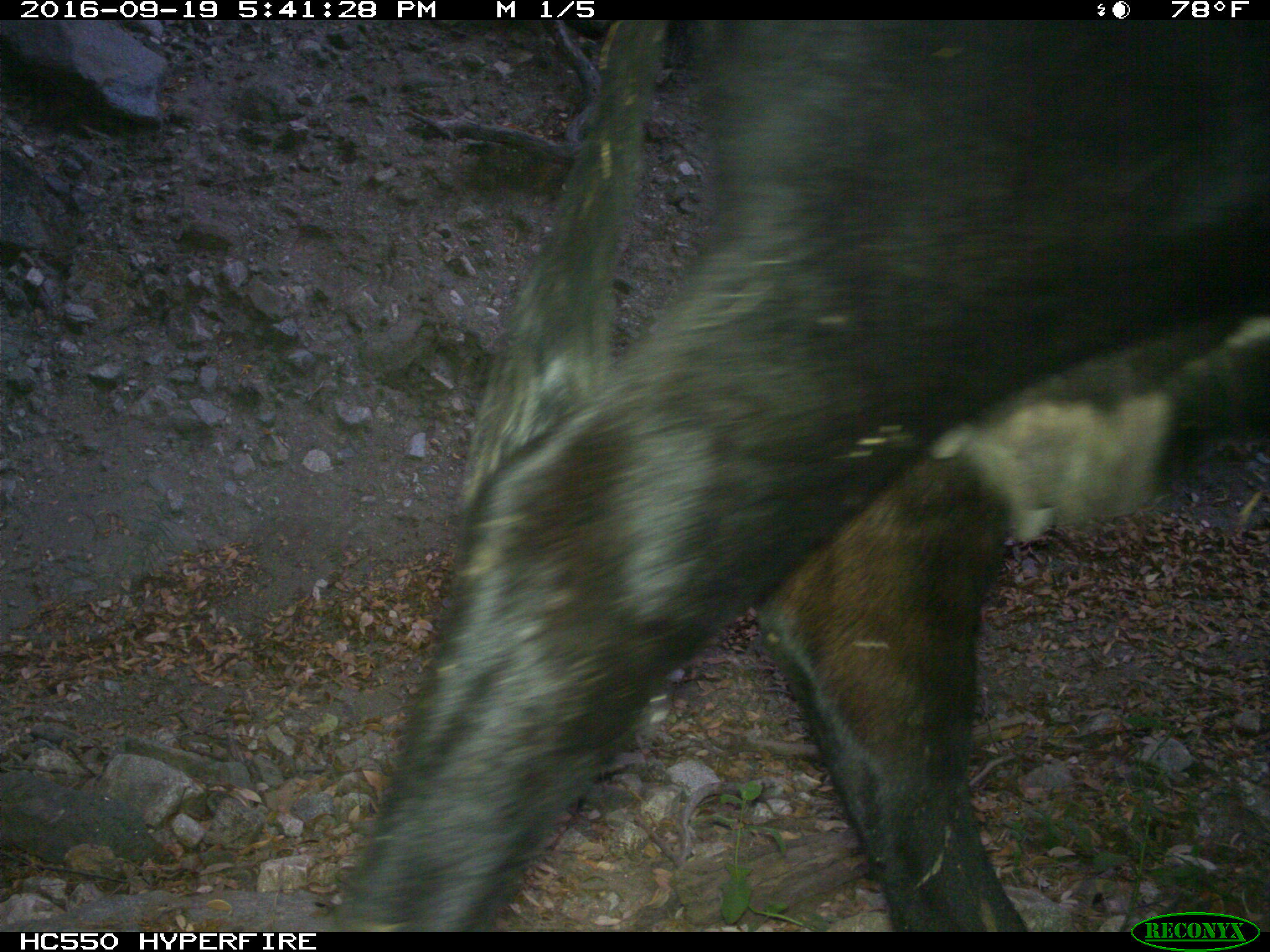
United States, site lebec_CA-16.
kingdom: Animalia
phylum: Chordata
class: Mammalia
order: Artiodactyla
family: Bovidae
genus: Bos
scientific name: Bos taurus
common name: domestic cow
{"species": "Bos taurus (domestic cow)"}